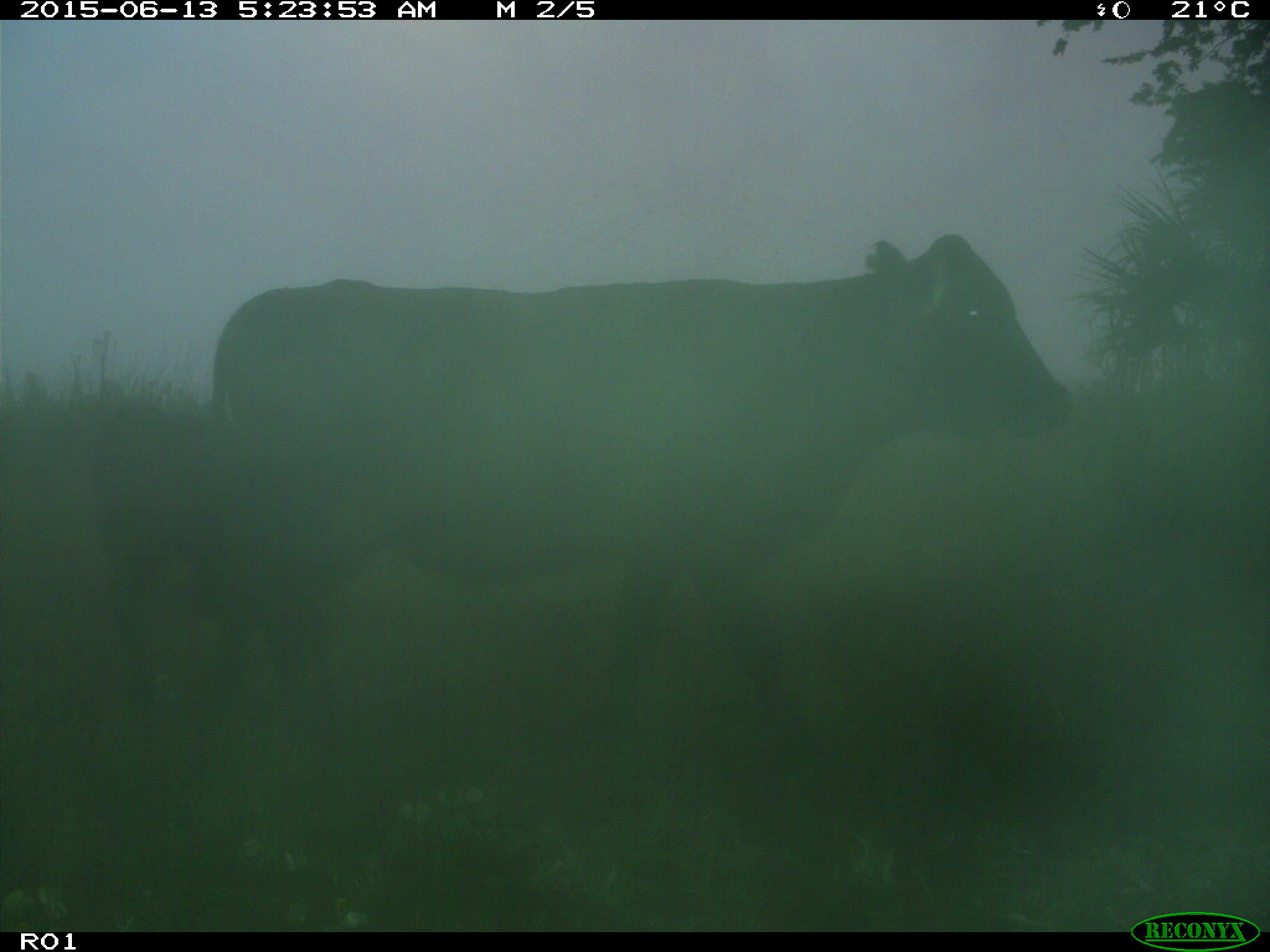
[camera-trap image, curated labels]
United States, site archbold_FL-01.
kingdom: Animalia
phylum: Chordata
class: Mammalia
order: Artiodactyla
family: Bovidae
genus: Bos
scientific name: Bos taurus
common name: domestic cow